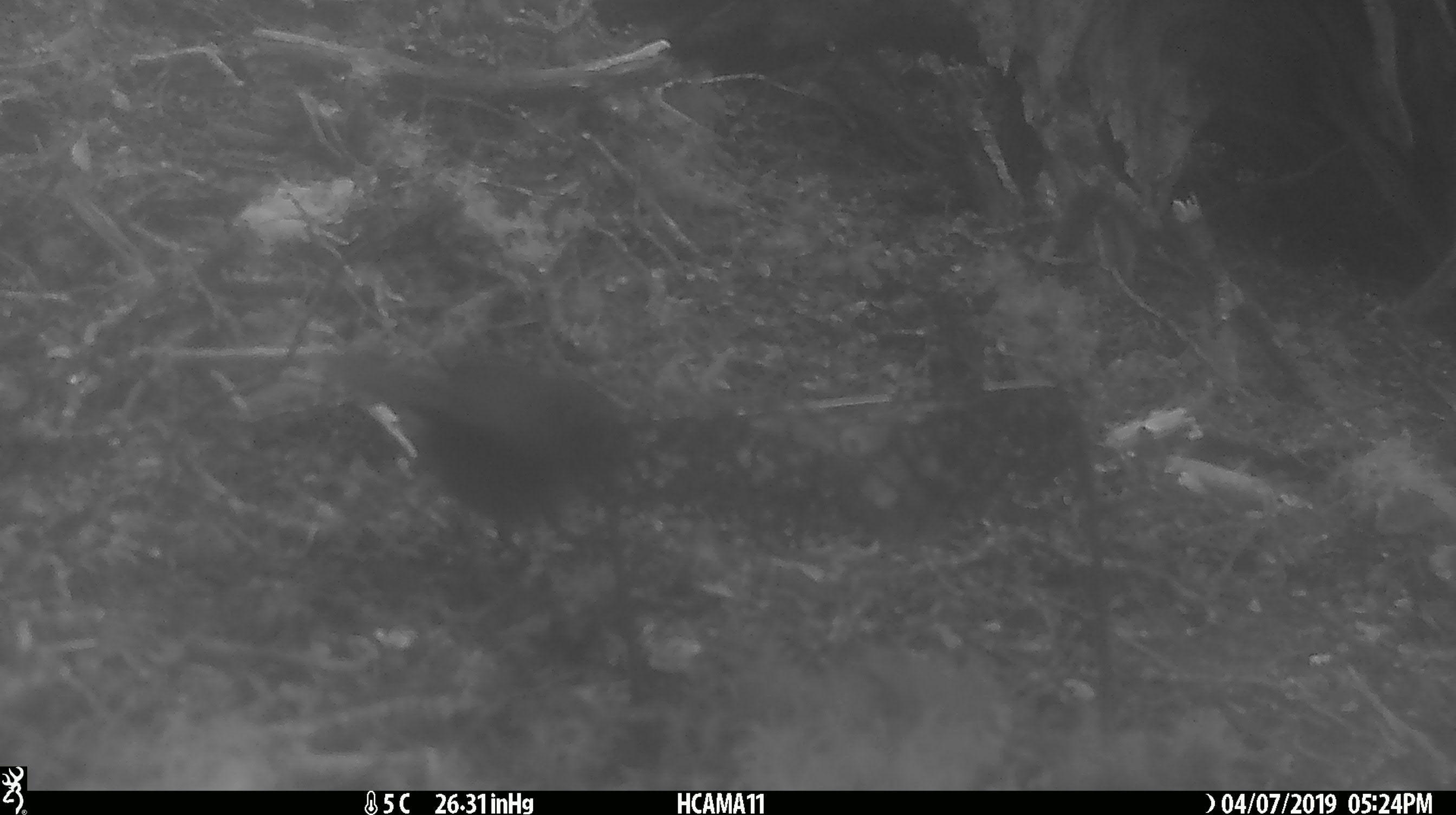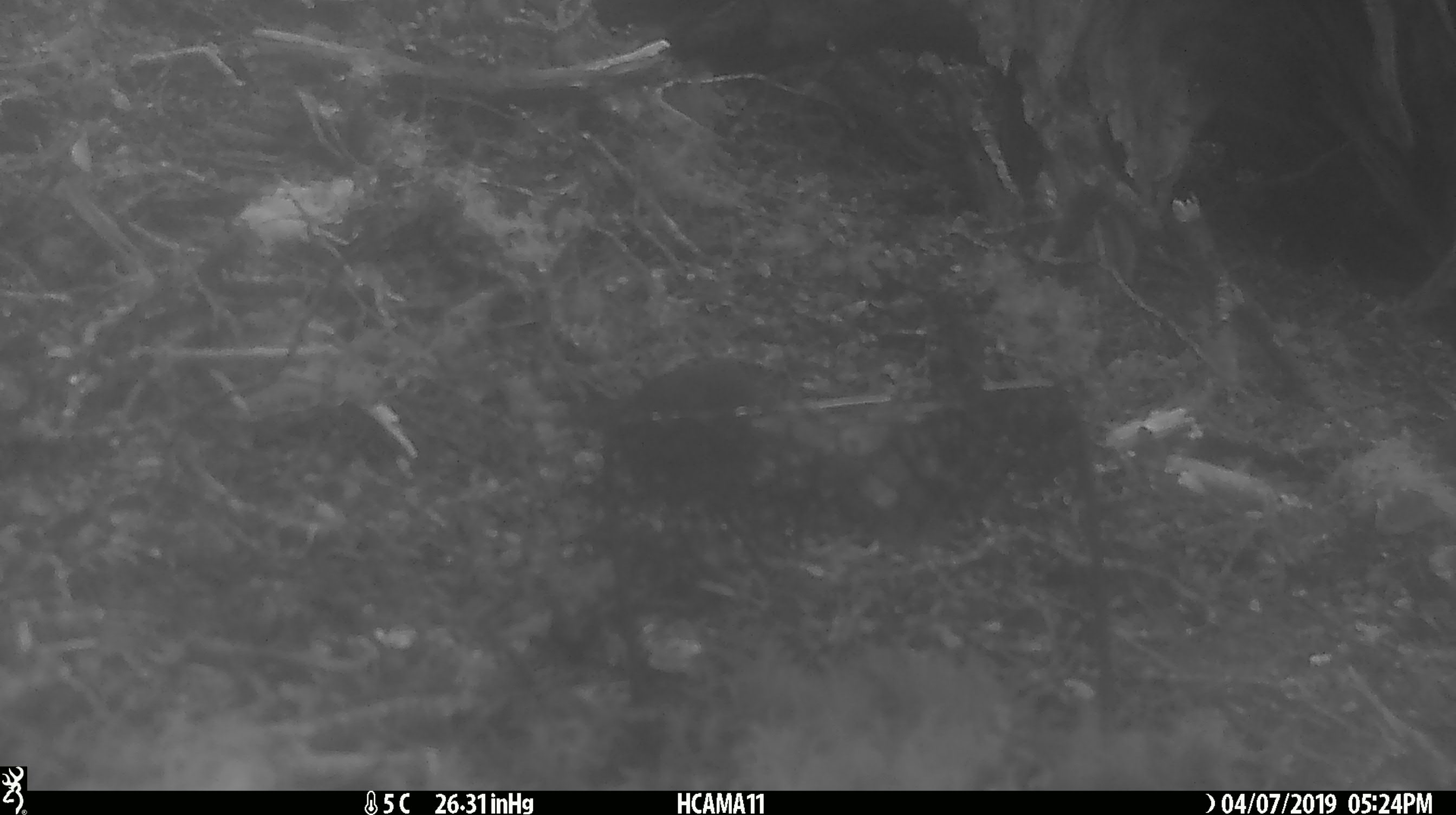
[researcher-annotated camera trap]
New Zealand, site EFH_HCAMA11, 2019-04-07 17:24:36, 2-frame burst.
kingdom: Animalia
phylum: Chordata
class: Aves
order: Passeriformes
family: Petroicidae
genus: Petroica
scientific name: Petroica australis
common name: new zealand robin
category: robin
Robin (new zealand robin) (Petroica australis).